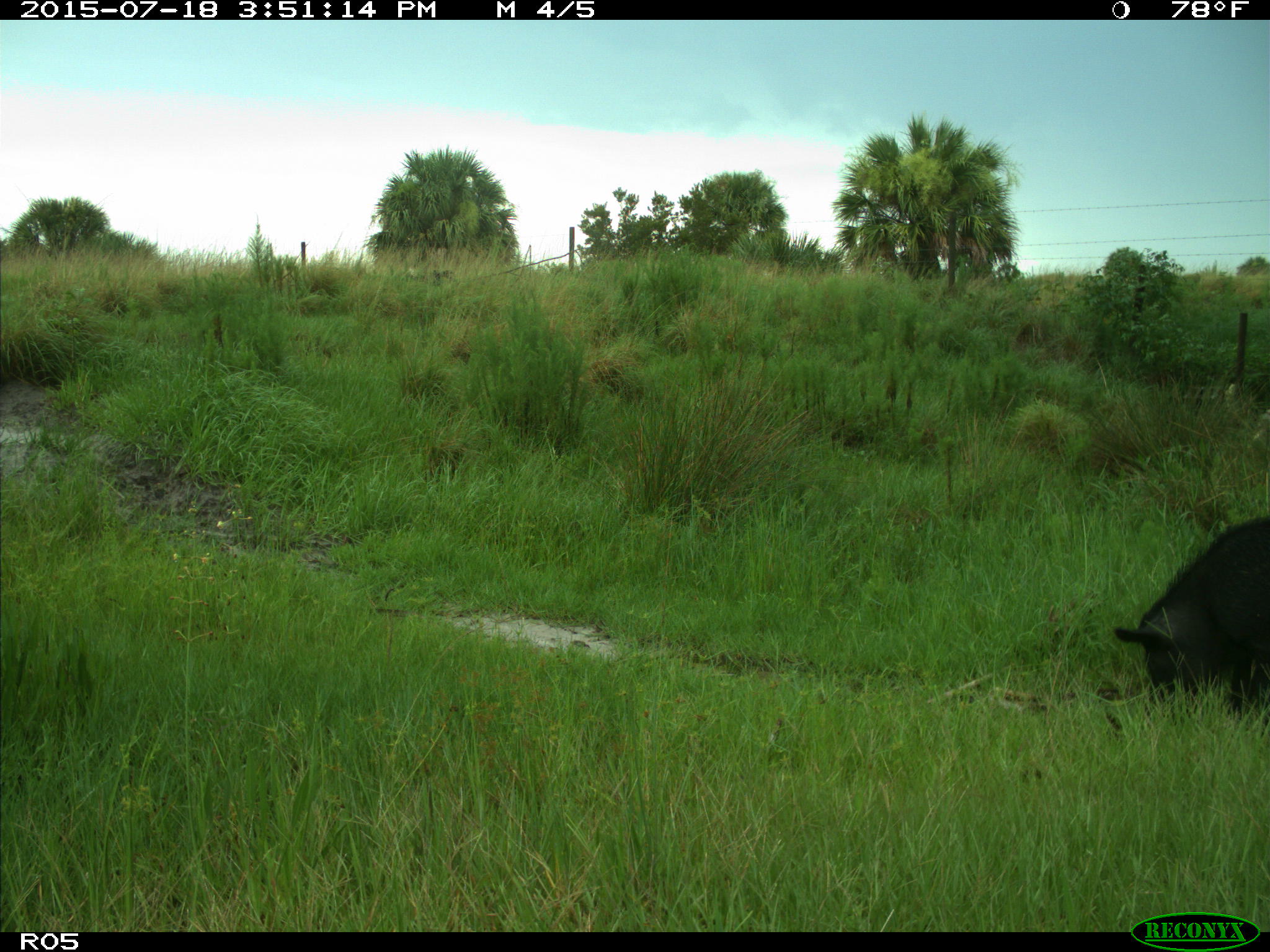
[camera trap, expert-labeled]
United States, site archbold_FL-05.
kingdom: Animalia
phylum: Chordata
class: Mammalia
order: Artiodactyla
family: Suidae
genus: Sus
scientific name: Sus scrofa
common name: wild boar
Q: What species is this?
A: Sus scrofa (wild boar).